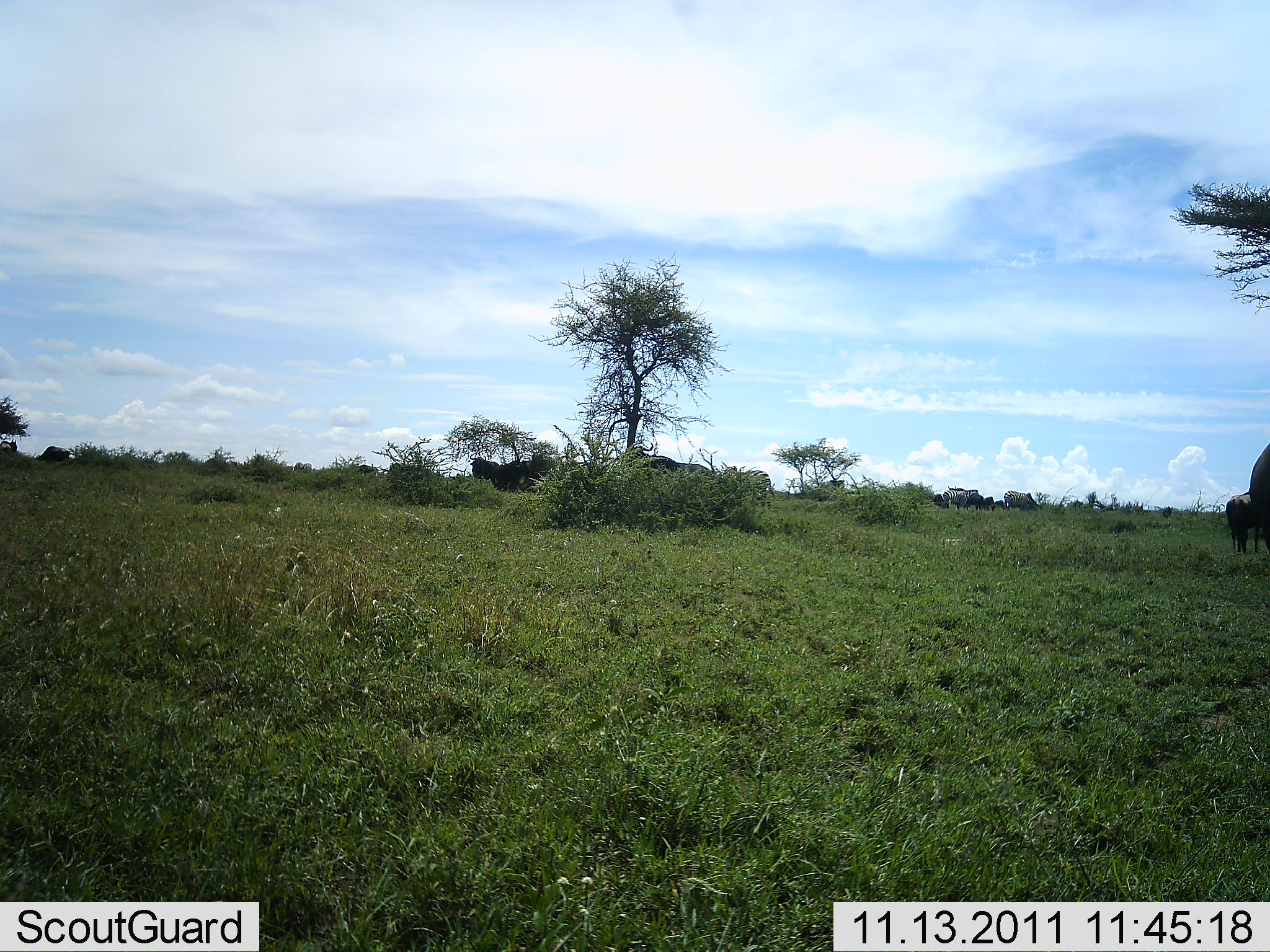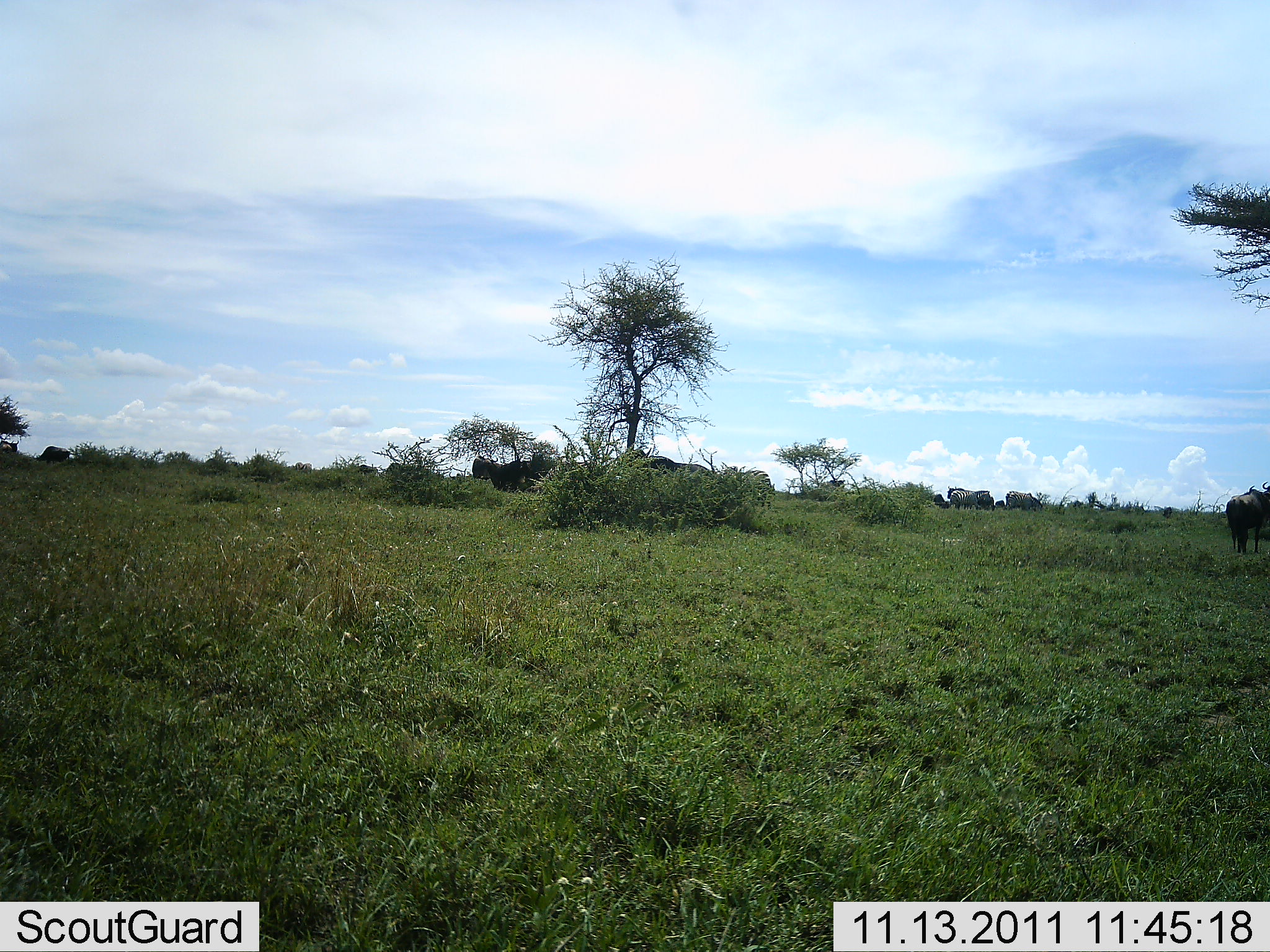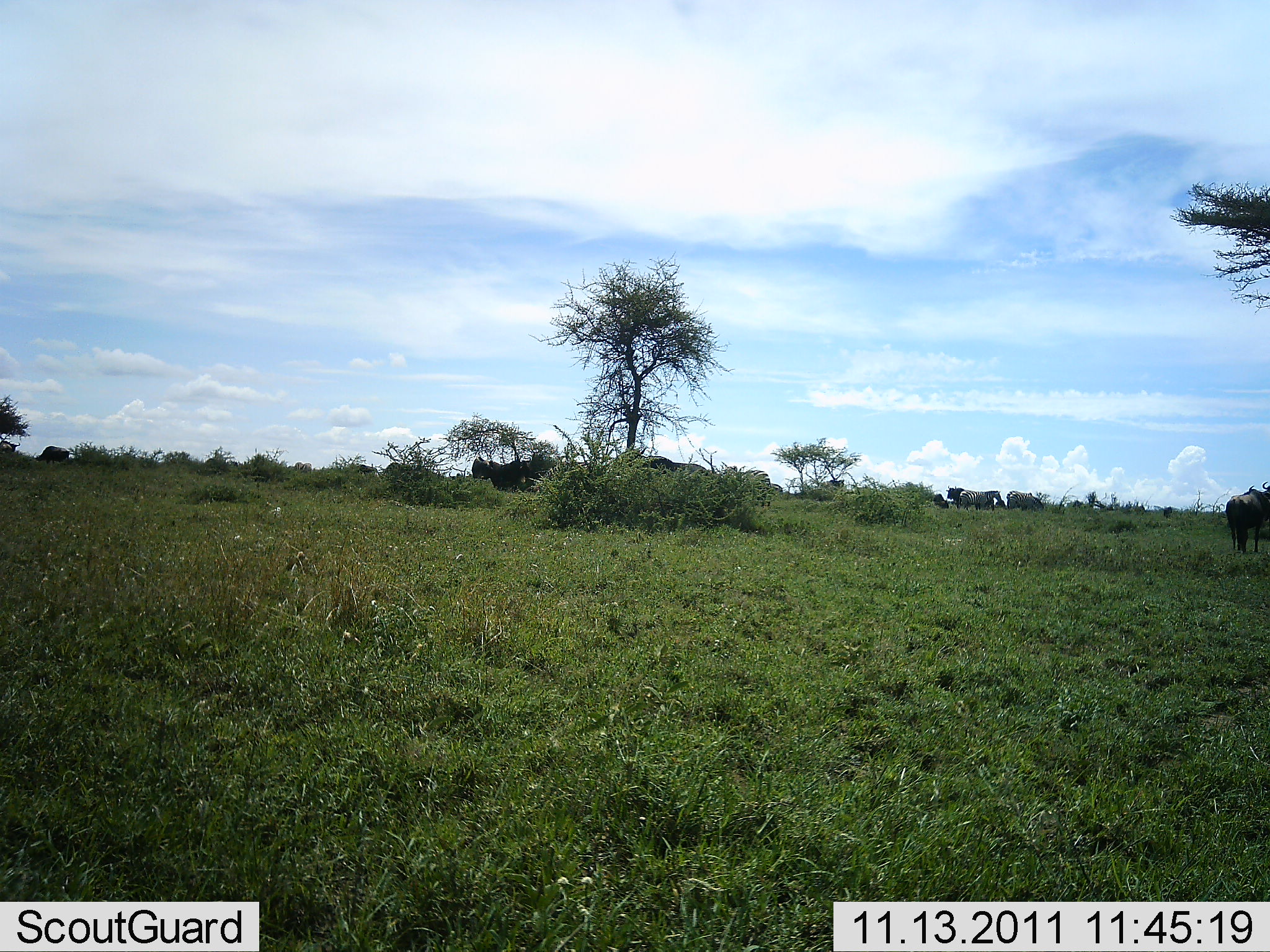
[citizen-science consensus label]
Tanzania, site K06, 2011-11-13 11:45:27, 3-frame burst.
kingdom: Animalia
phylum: Chordata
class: Mammalia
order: Artiodactyla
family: Bovidae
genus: Connochaetes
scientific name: Connochaetes taurinus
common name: blue wildebeest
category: wildebeest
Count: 11-50.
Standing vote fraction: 86%.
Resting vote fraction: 14%.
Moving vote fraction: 36%.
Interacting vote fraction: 0%.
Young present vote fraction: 0%.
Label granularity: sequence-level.